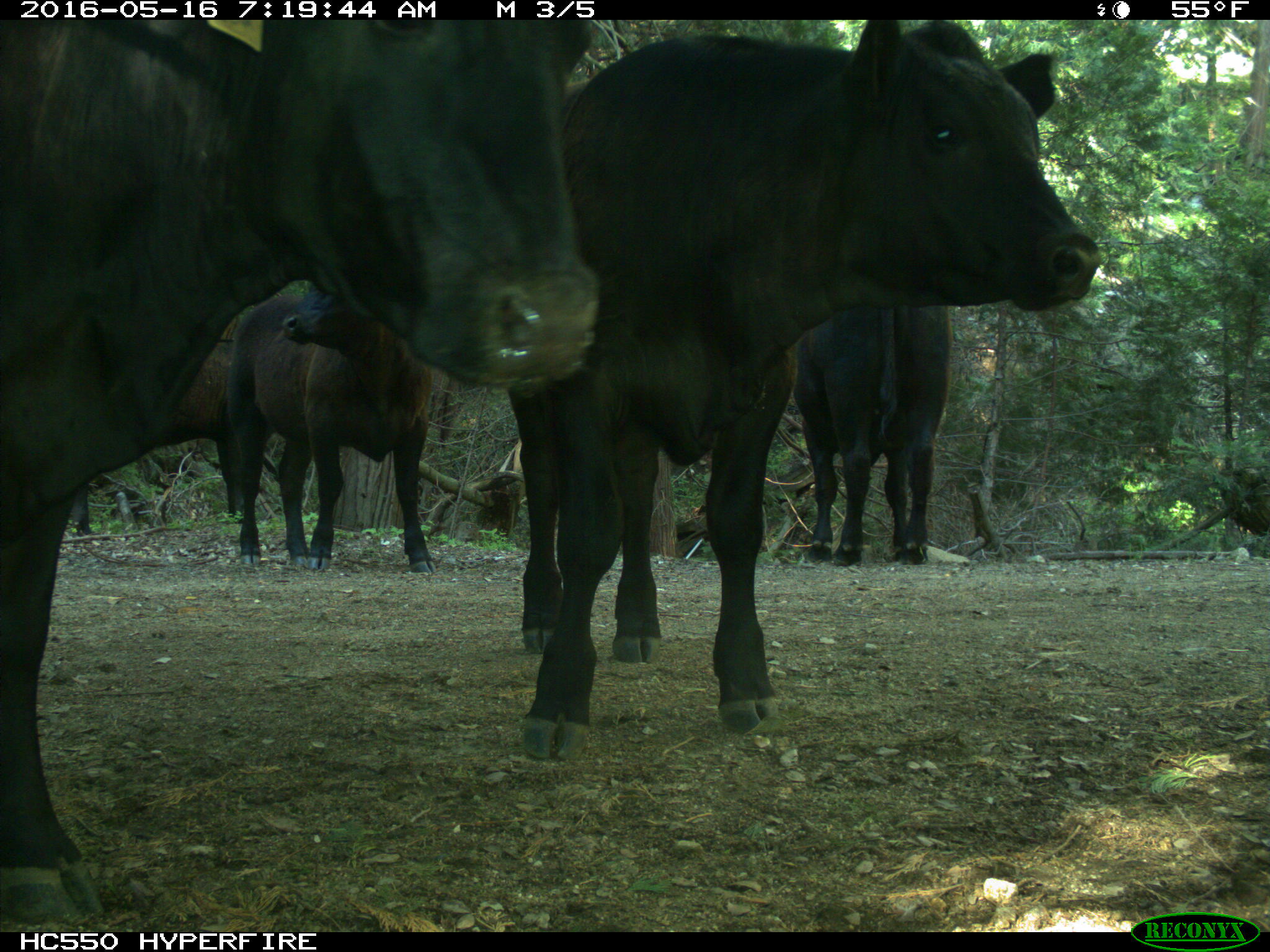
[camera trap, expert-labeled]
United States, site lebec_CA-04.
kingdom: Animalia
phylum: Chordata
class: Mammalia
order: Artiodactyla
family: Bovidae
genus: Bos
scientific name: Bos taurus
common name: domestic cow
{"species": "Bos taurus (domestic cow)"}